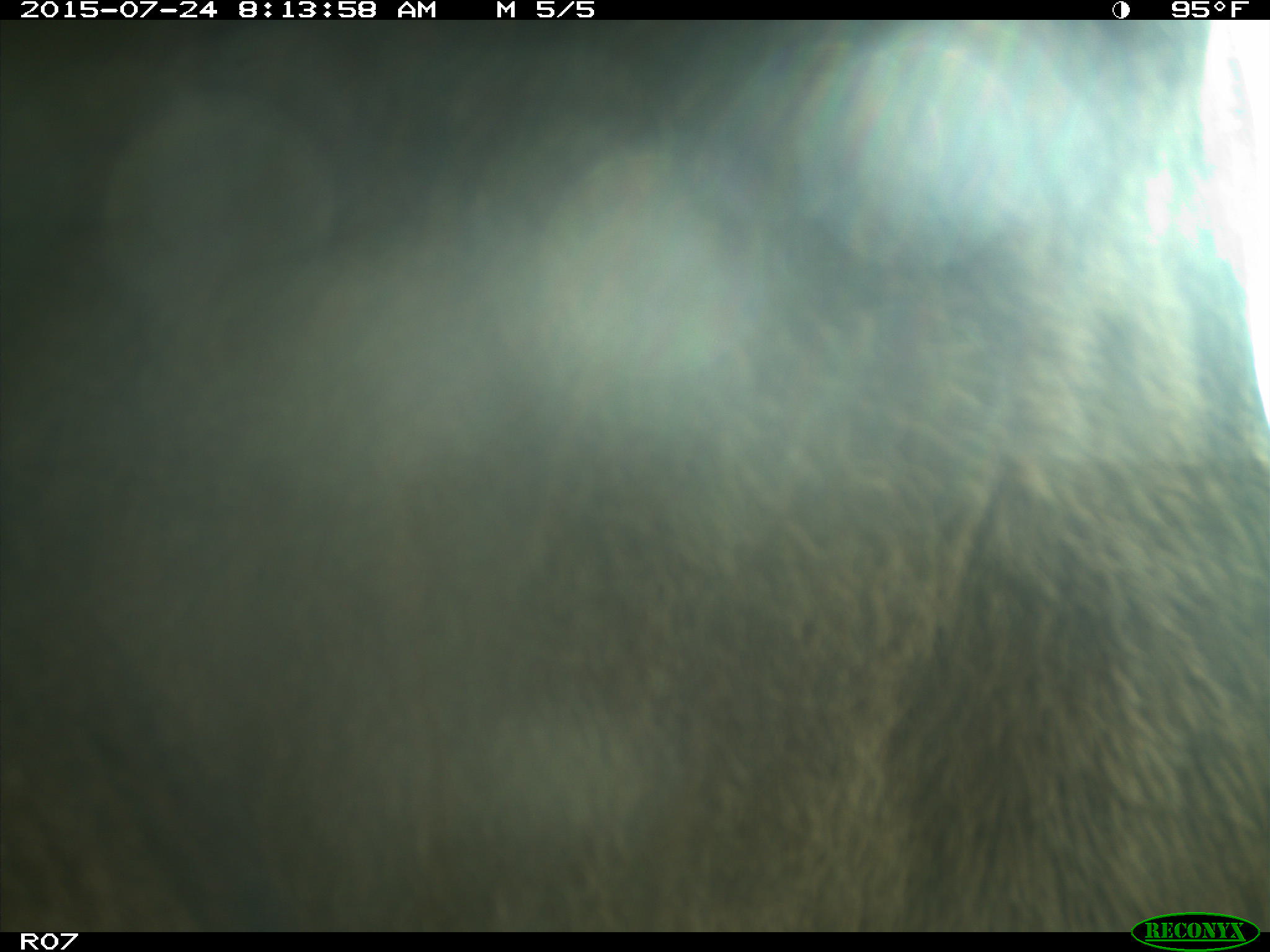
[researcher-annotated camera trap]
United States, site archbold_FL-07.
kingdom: Animalia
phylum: Chordata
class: Mammalia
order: Artiodactyla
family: Bovidae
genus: Bos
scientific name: Bos taurus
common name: domestic cow